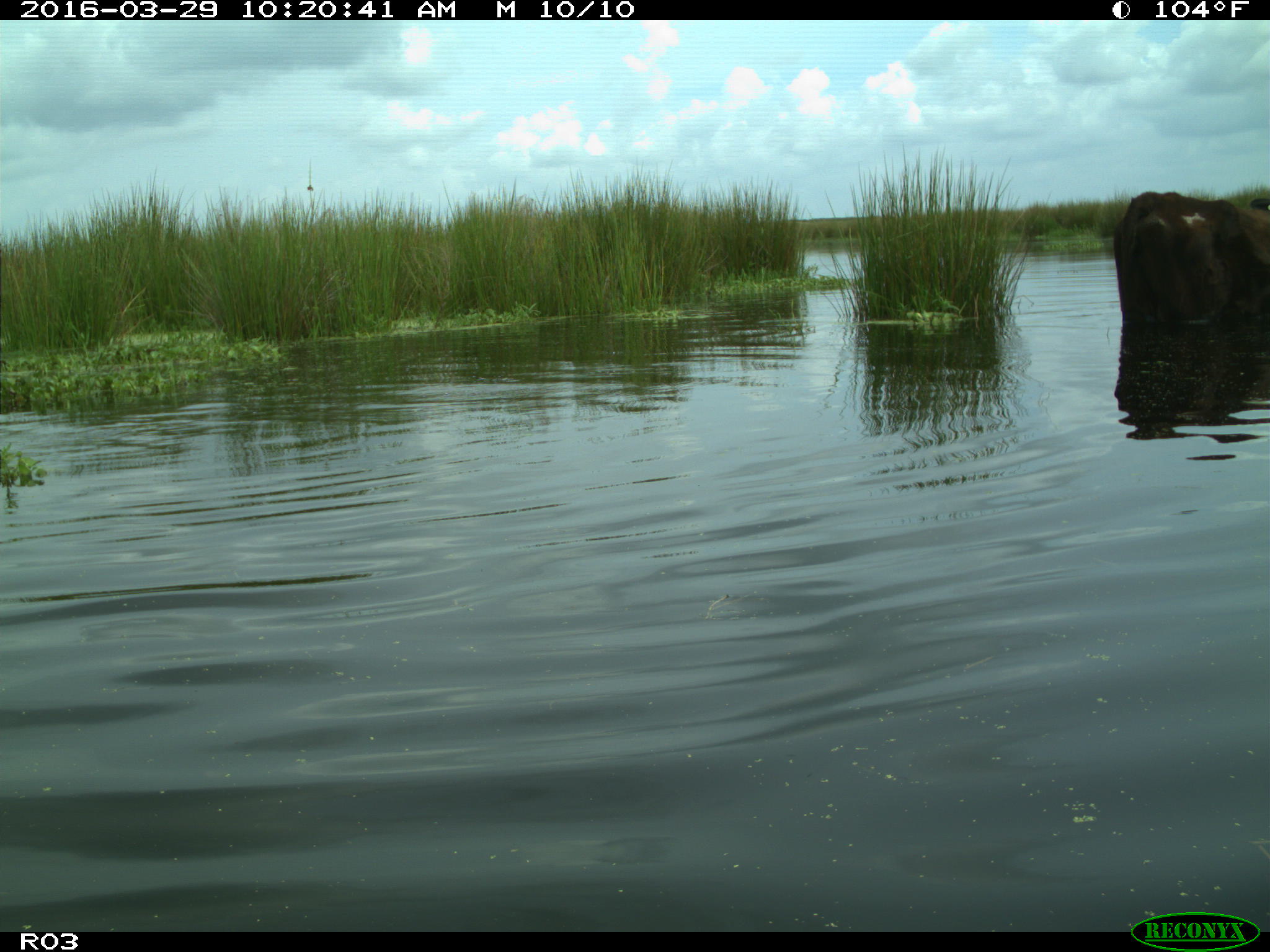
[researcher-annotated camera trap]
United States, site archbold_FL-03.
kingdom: Animalia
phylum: Chordata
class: Mammalia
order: Artiodactyla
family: Bovidae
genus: Bos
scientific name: Bos taurus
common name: domestic cow